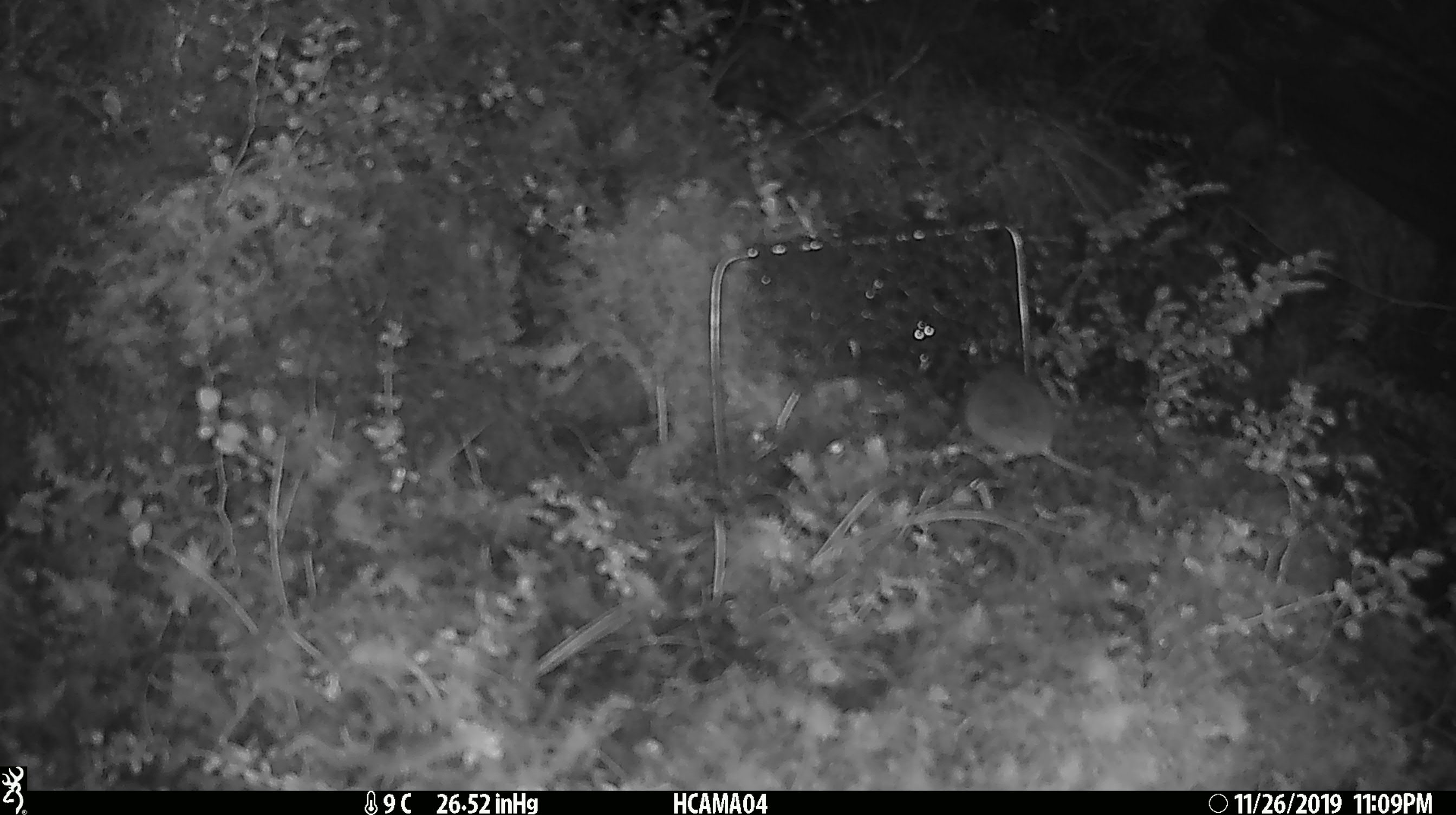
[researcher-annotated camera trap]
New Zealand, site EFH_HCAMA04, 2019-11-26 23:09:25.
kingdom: Animalia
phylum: Chordata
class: Mammalia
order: Rodentia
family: Muridae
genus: Mus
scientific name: Mus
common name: mouse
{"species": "mouse (Mus)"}